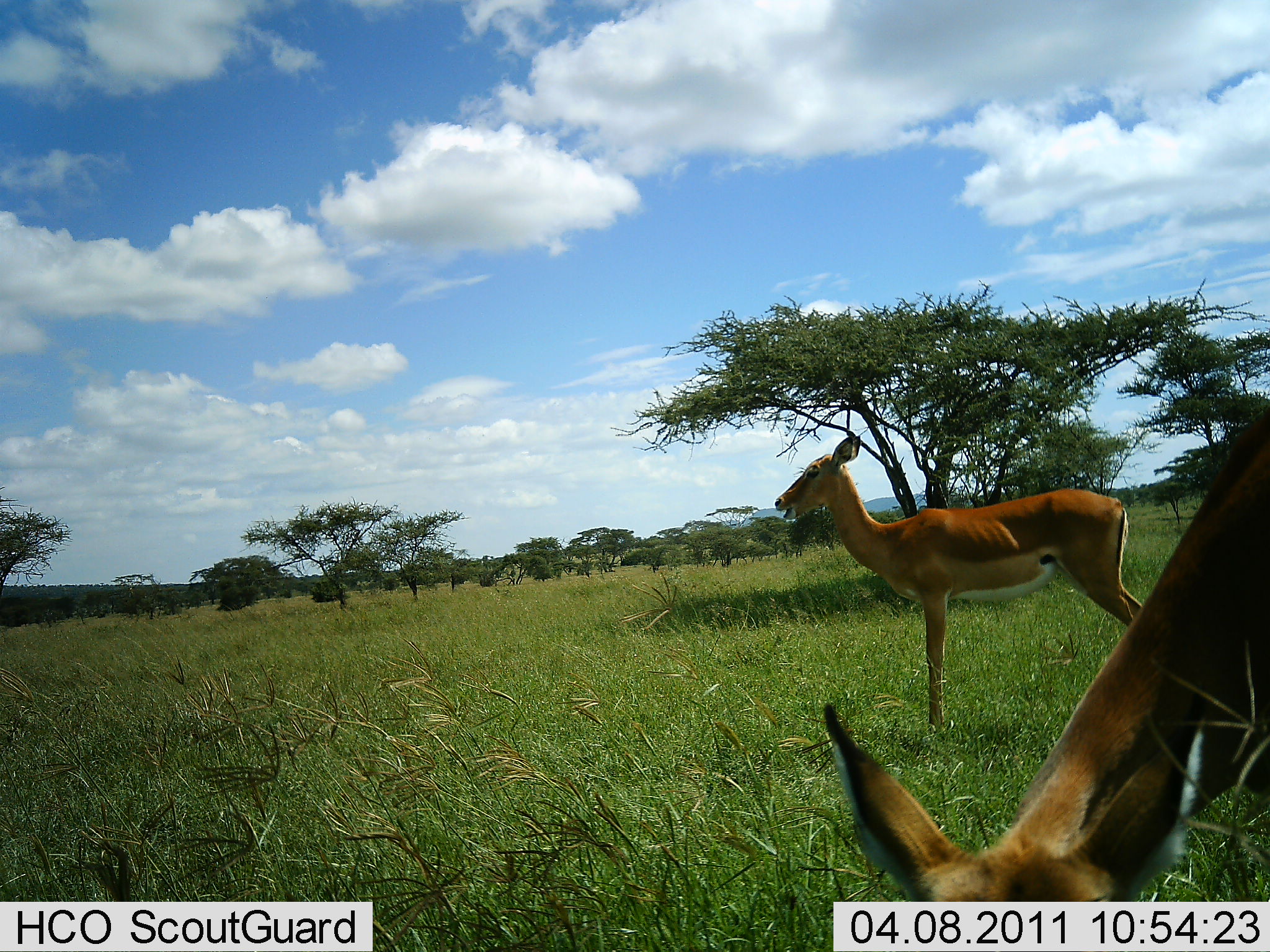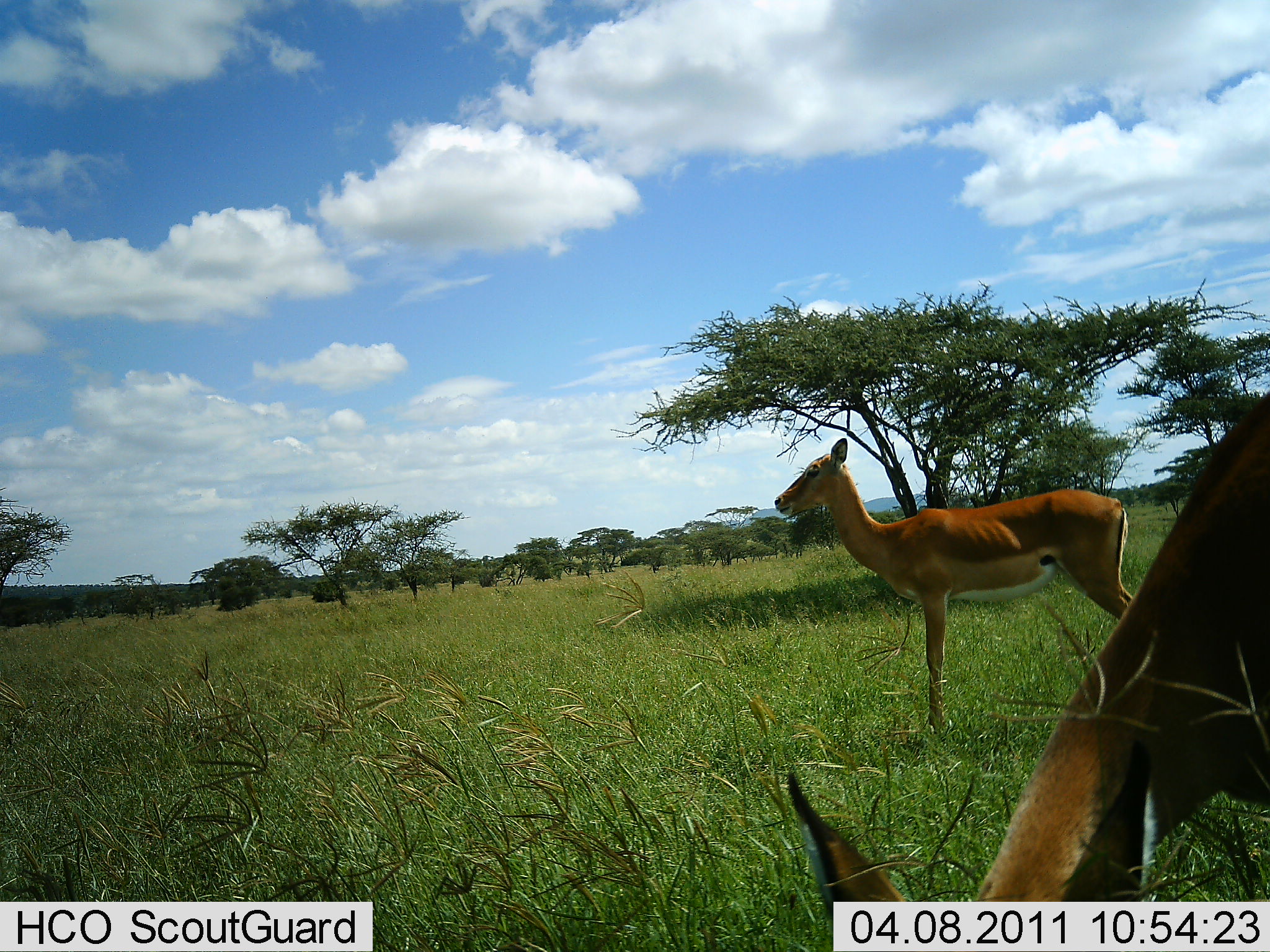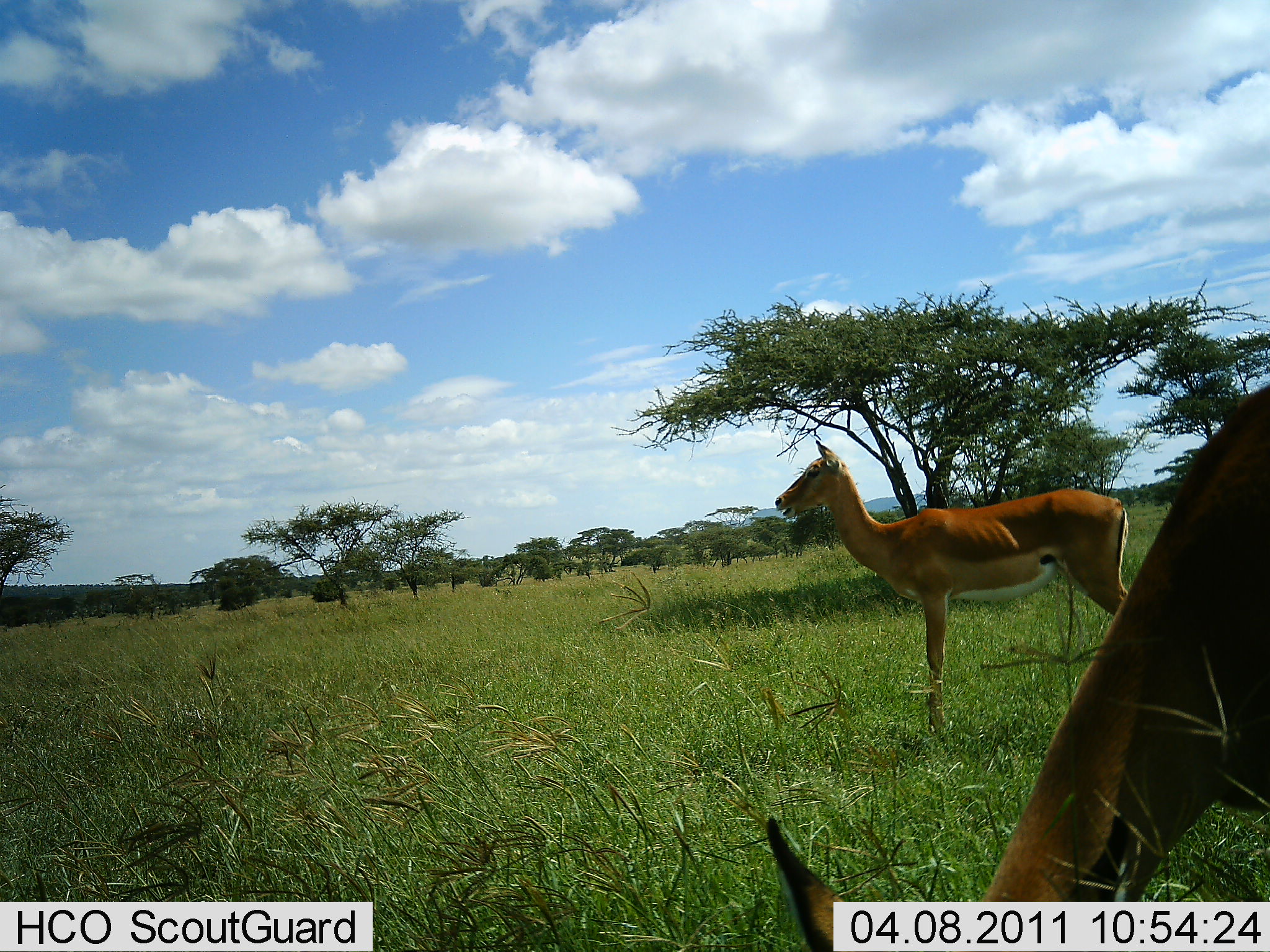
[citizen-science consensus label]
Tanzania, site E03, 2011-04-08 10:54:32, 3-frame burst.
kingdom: Animalia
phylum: Chordata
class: Mammalia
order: Artiodactyla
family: Bovidae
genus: Nanger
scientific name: Nanger granti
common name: grant's gazelle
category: gazellegrants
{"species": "gazellegrants (grant's gazelle) (Nanger granti)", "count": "2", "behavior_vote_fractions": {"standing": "90%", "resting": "0%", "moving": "0%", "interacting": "0%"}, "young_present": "0%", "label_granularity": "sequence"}